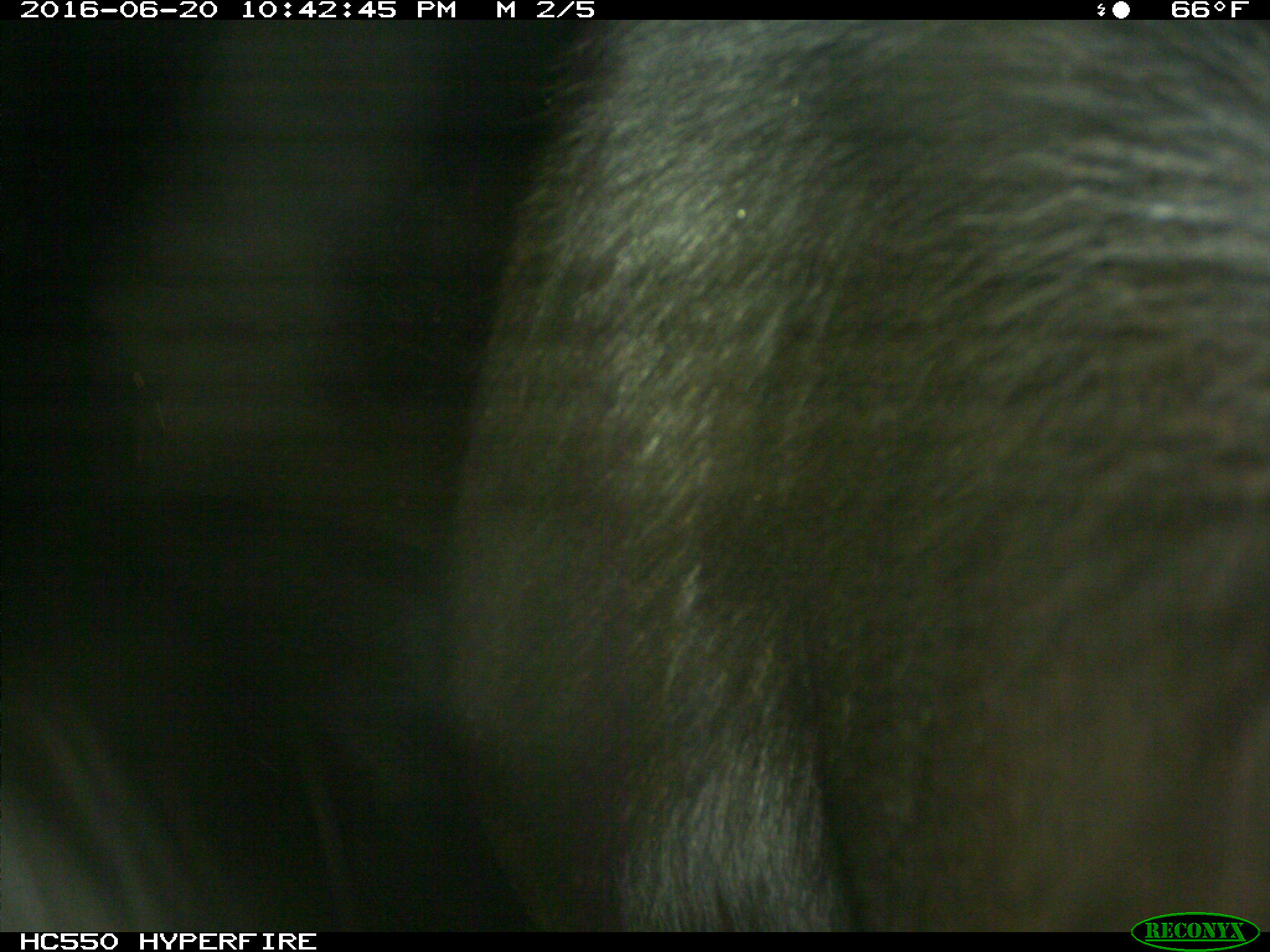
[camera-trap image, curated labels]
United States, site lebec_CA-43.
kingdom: Animalia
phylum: Chordata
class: Mammalia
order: Artiodactyla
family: Bovidae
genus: Bos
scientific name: Bos taurus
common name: domestic cow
Bos taurus (domestic cow).